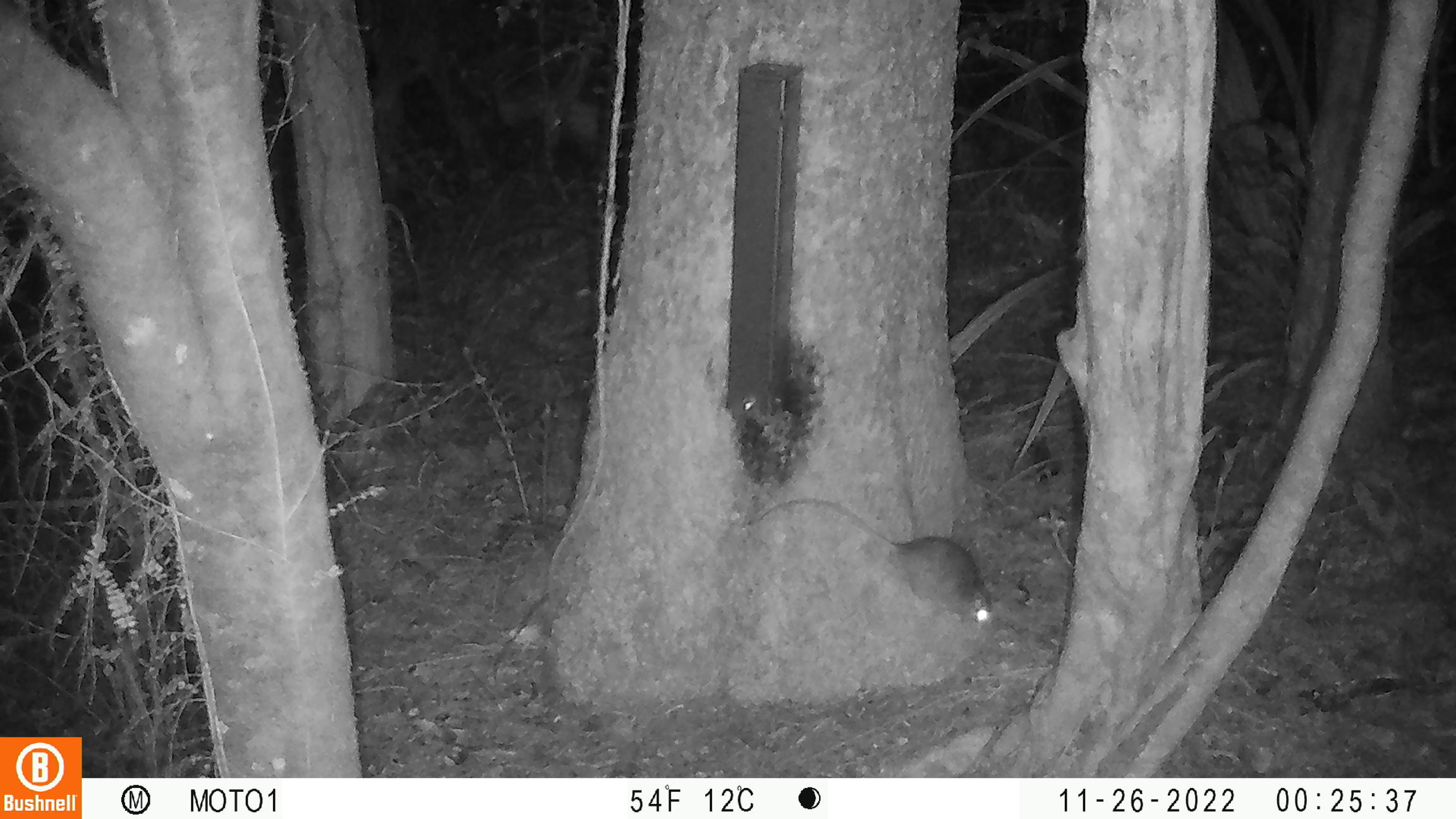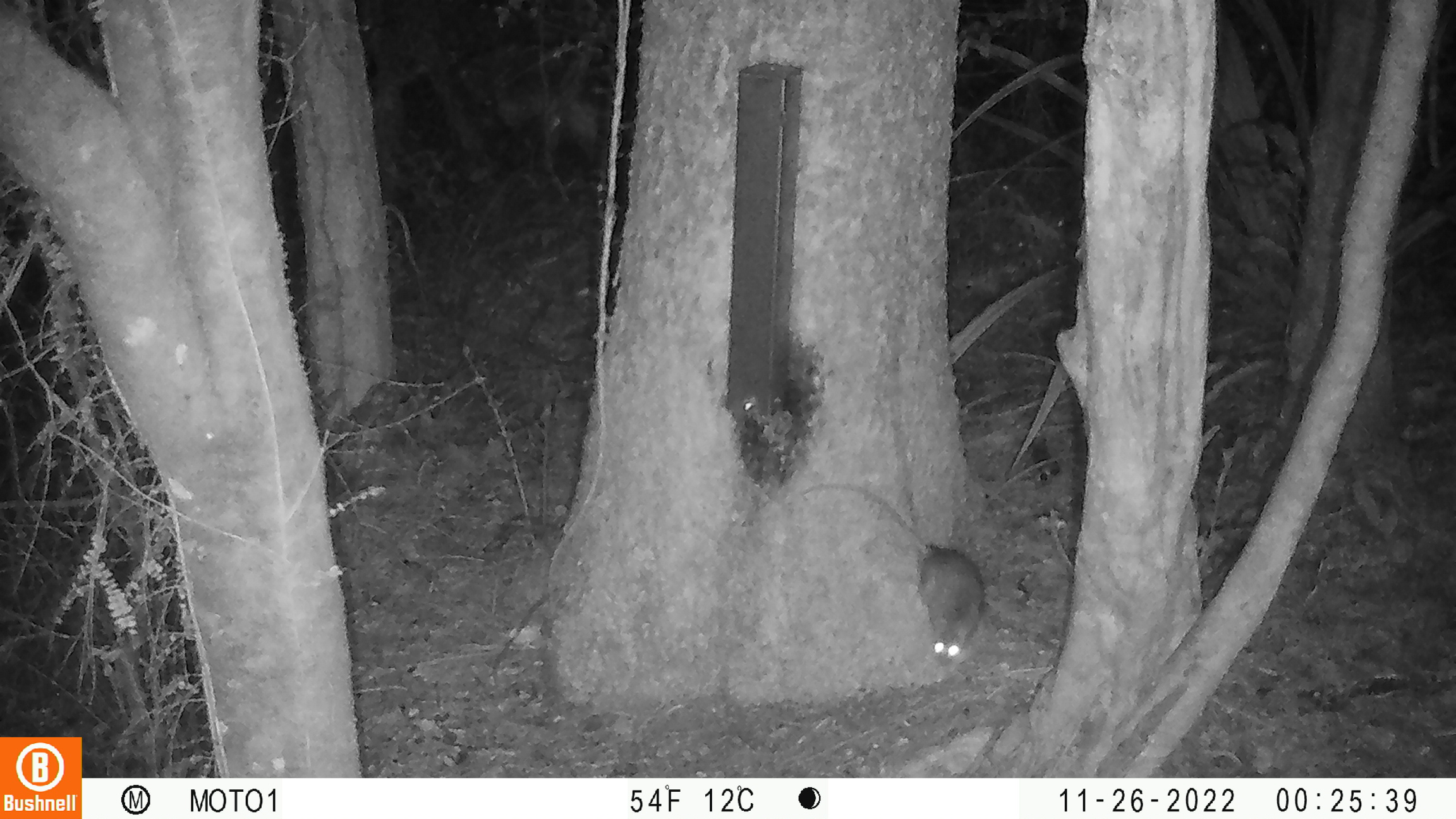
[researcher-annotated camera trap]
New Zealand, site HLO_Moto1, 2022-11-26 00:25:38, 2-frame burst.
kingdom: Animalia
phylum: Chordata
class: Mammalia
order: Rodentia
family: Muridae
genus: Rattus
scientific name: Rattus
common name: rat